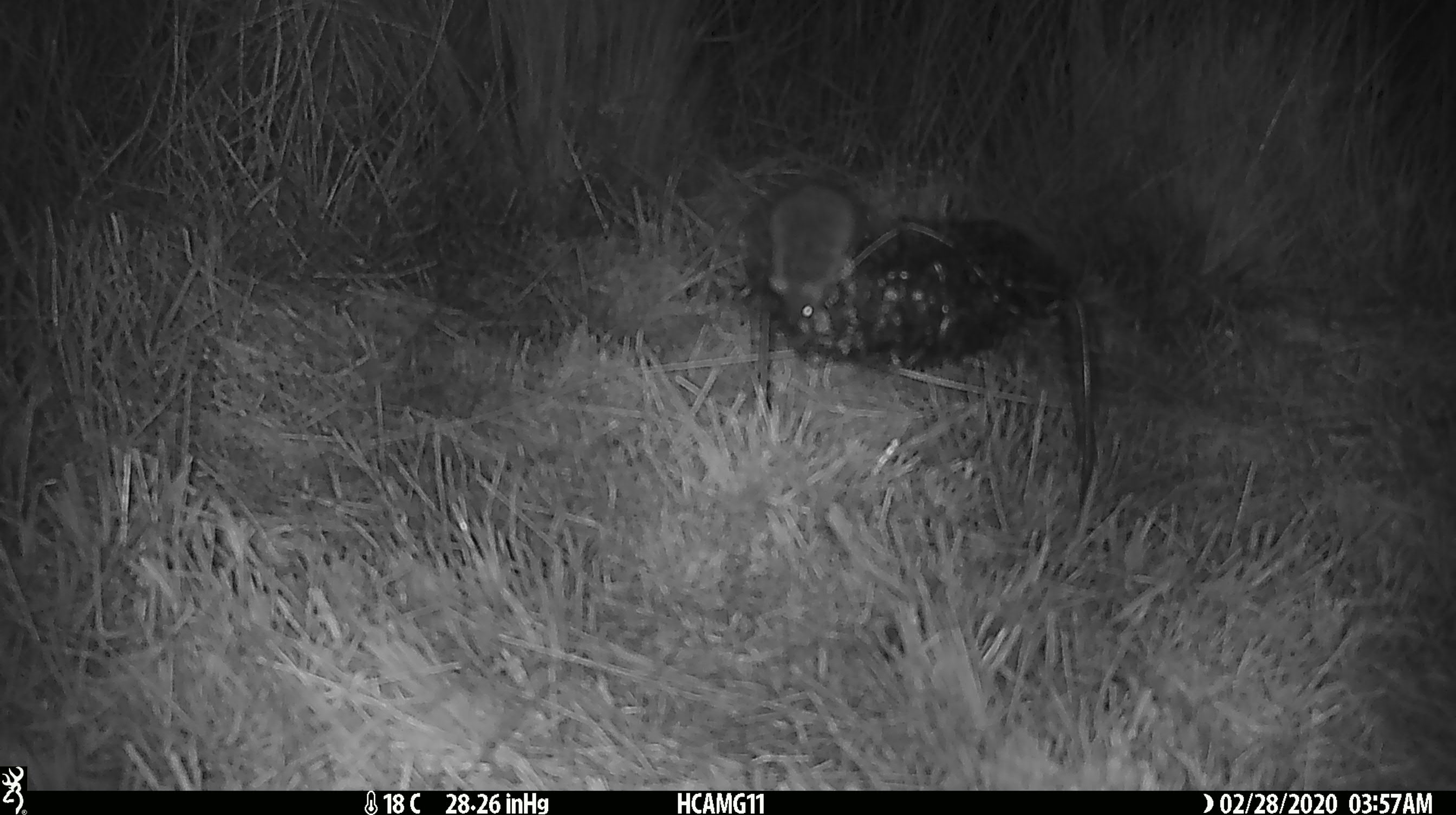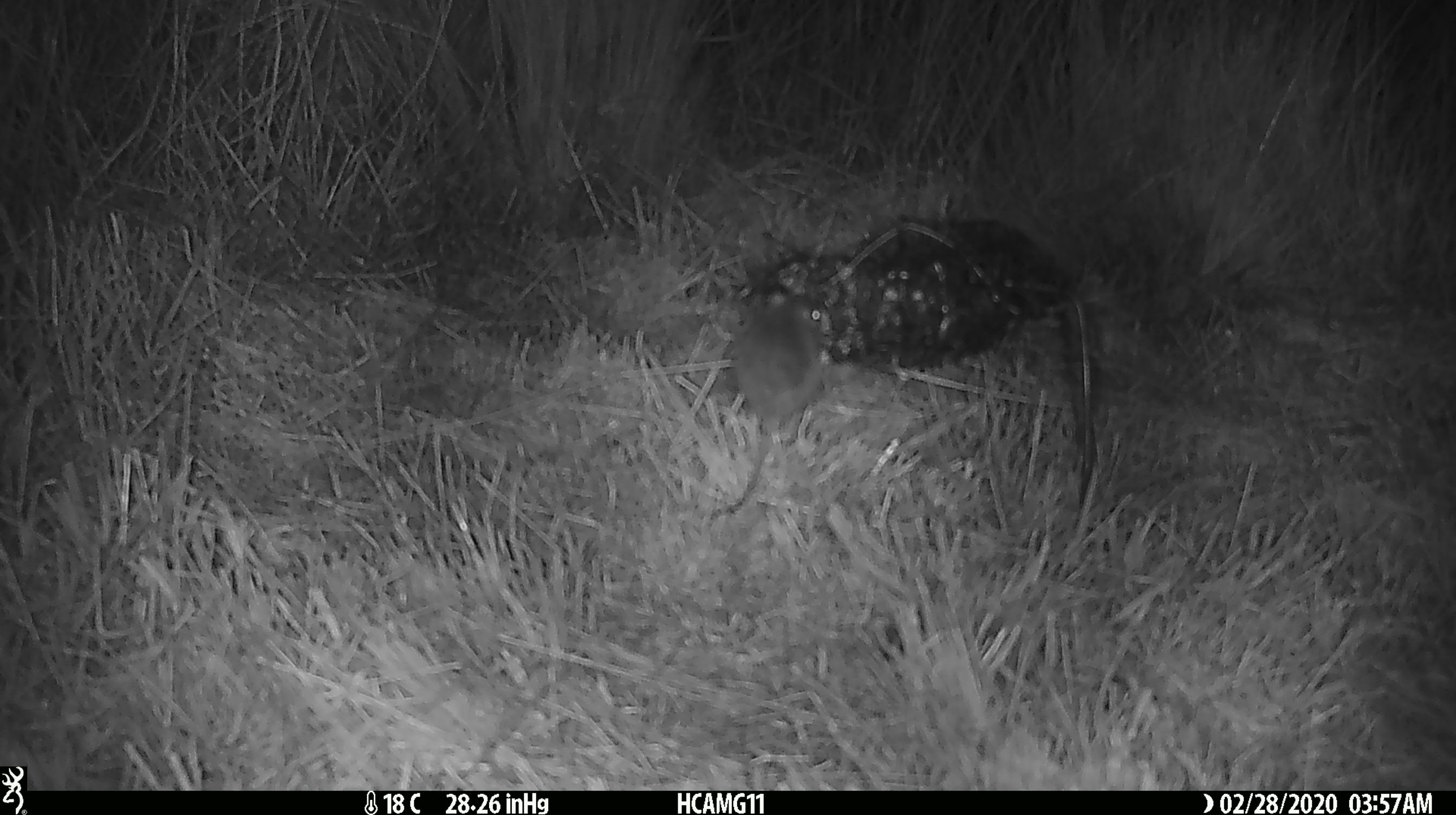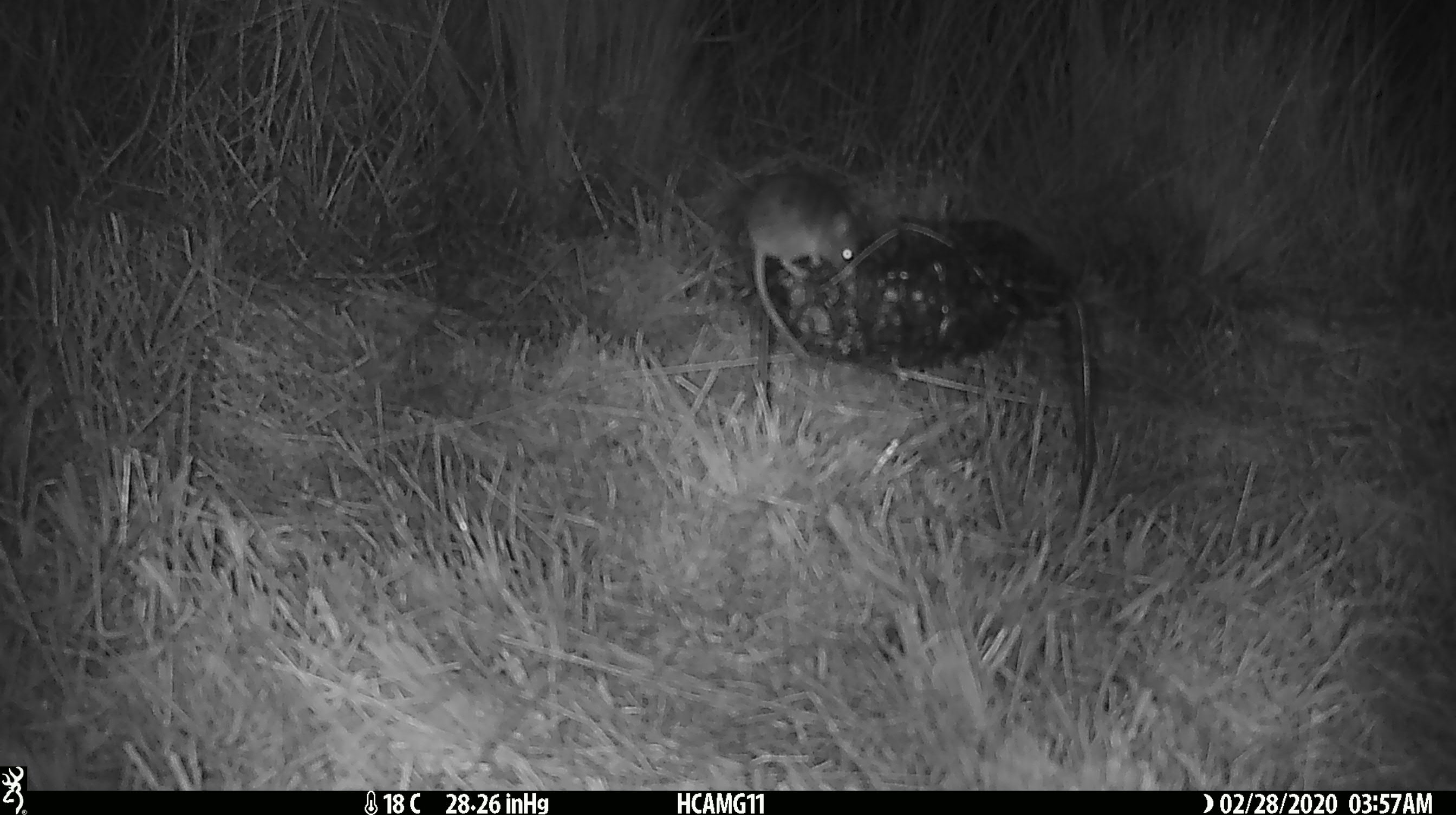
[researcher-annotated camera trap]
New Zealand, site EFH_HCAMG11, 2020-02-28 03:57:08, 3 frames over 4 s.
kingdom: Animalia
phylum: Chordata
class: Mammalia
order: Rodentia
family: Muridae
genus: Mus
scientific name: Mus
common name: mouse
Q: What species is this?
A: Mouse (Mus).